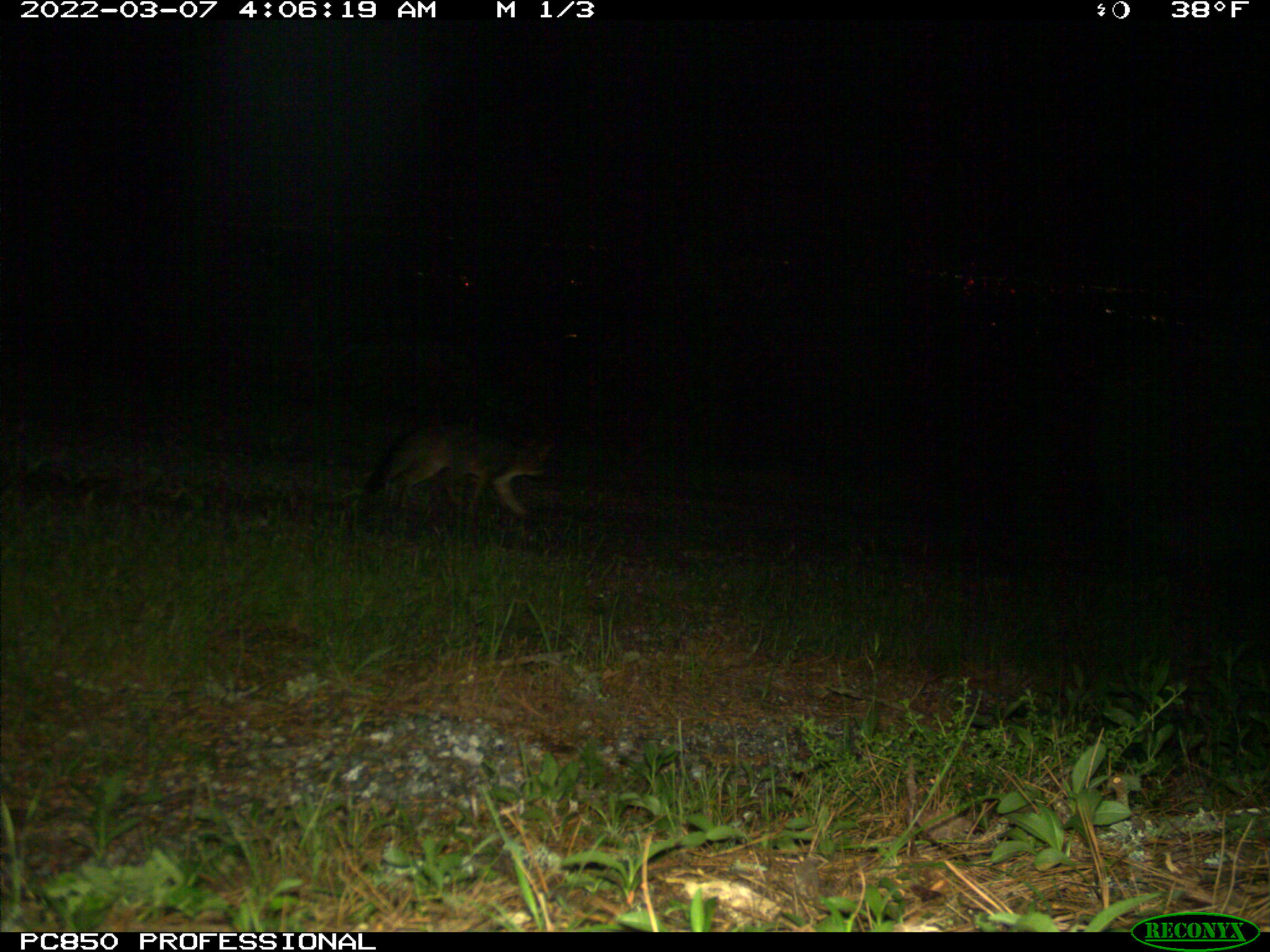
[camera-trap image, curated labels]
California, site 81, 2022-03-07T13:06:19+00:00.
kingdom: Animalia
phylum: Chordata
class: Mammalia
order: Carnivora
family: Canidae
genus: Urocyon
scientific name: Urocyon cinereoargenteus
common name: gray fox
Gray fox (Urocyon cinereoargenteus).